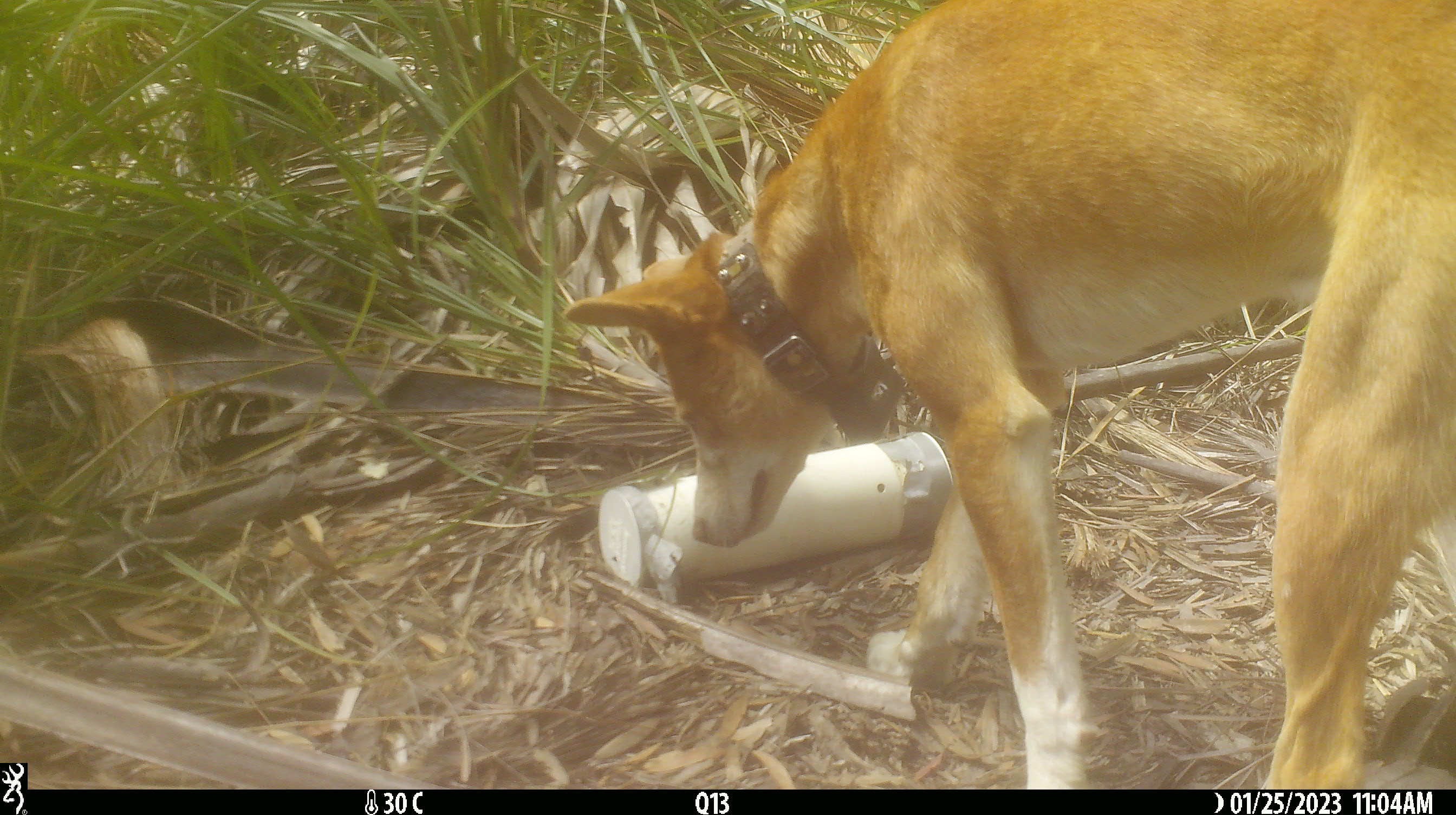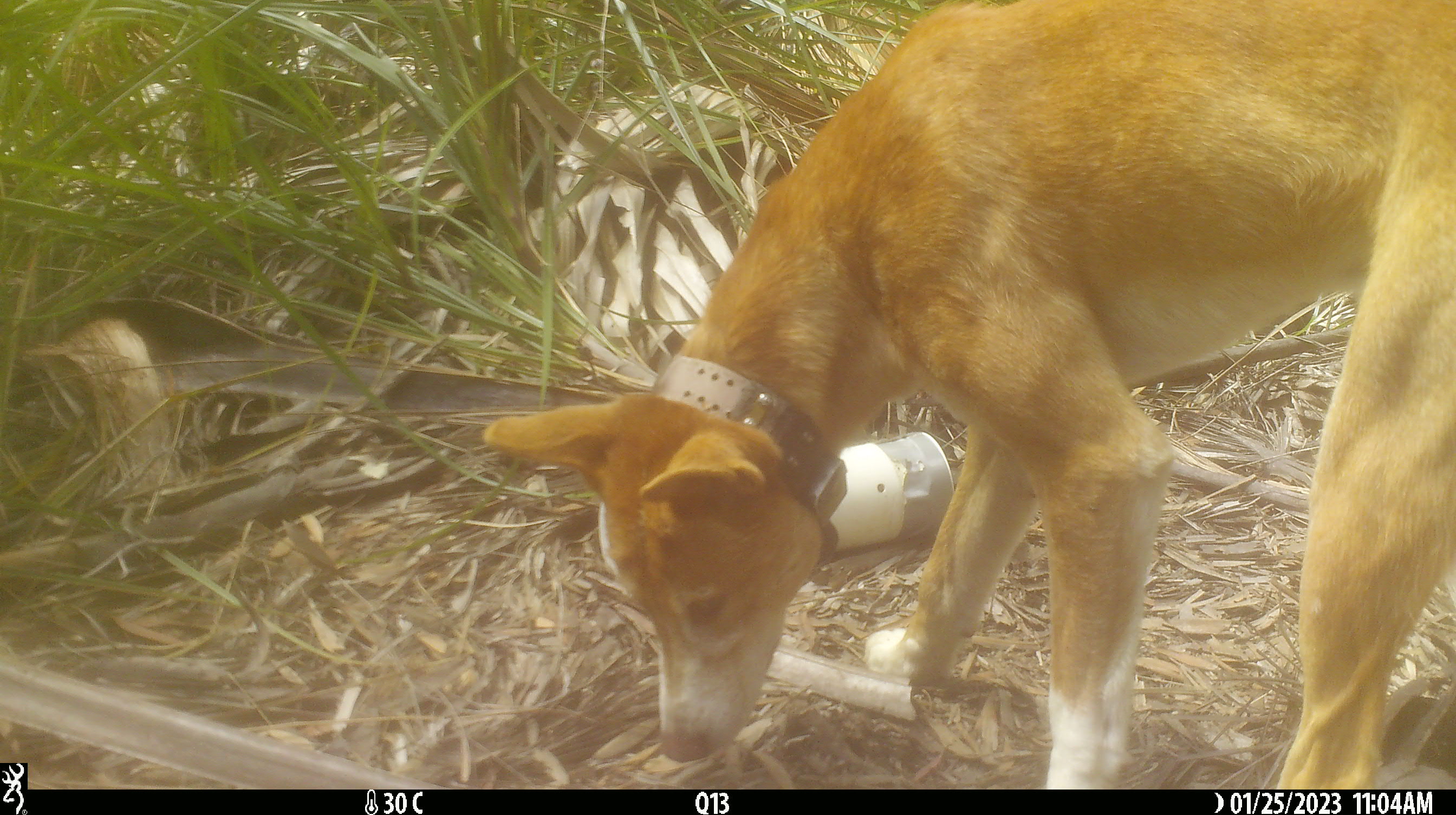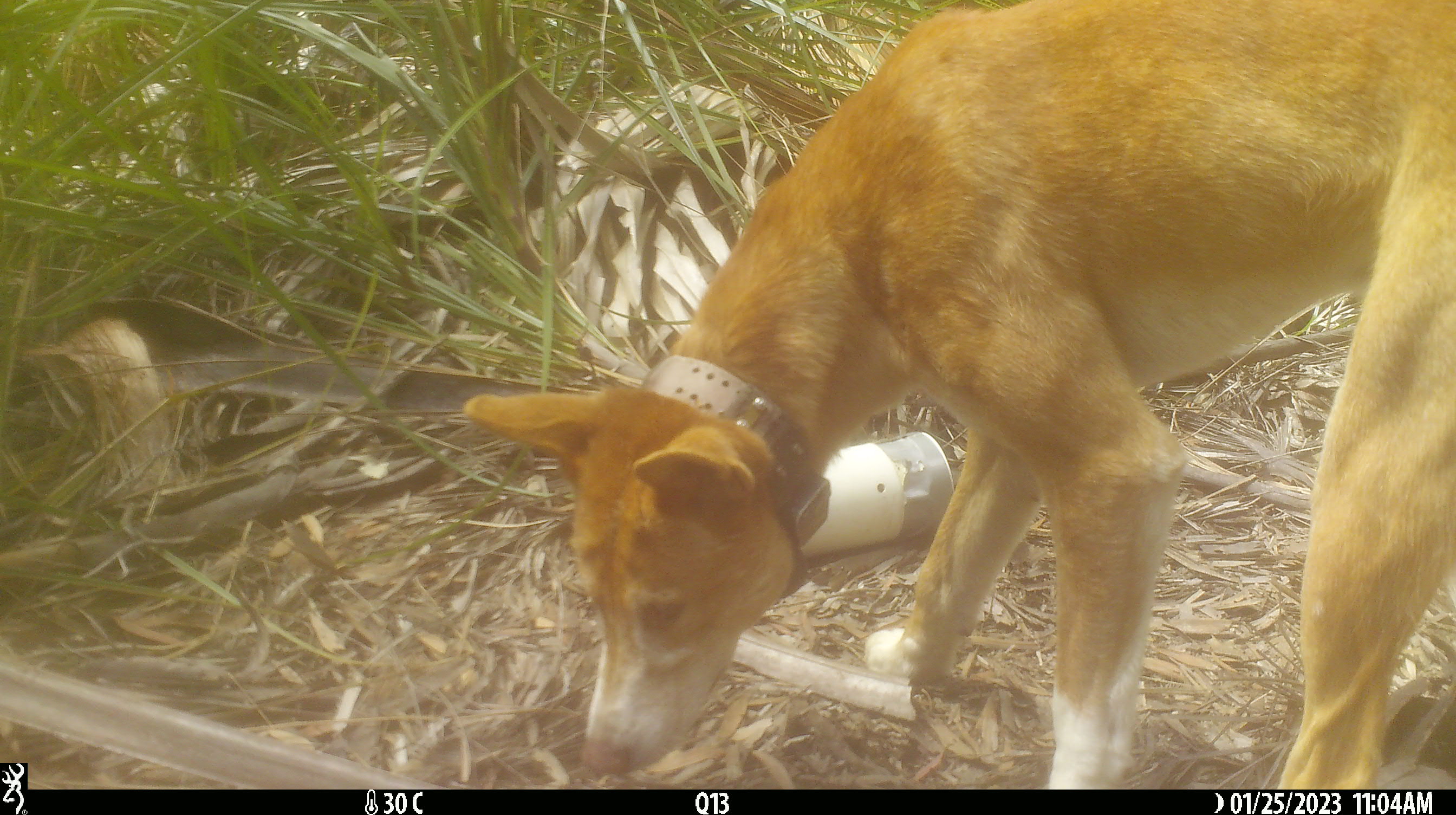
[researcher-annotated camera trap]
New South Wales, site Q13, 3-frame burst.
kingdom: Animalia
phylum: Chordata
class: Mammalia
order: Carnivora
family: Canidae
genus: Canis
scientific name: Canis familiaris dingo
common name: dingo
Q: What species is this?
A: Dingo (Canis familiaris dingo).